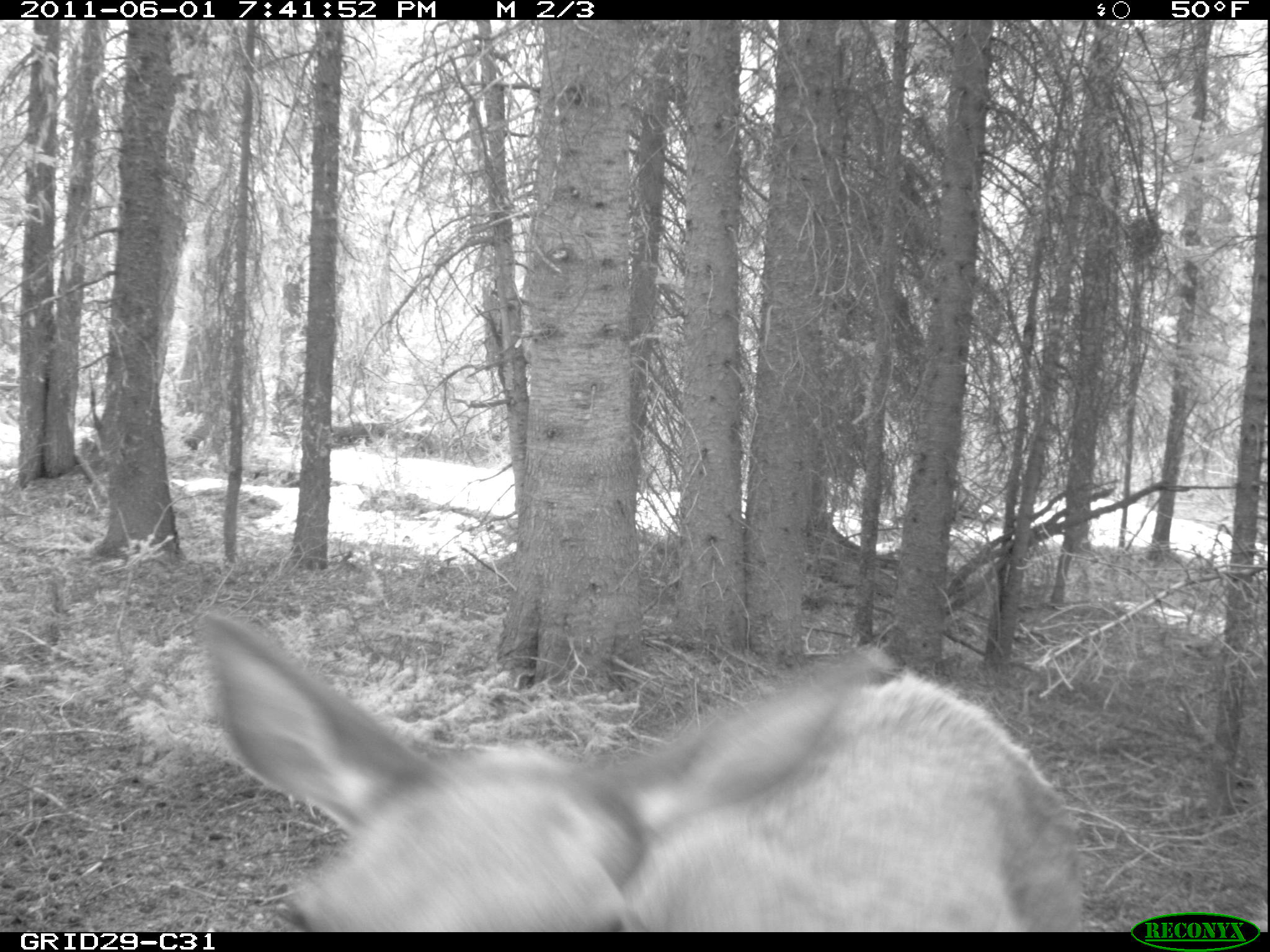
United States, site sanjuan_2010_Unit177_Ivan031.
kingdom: Animalia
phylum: Chordata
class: Mammalia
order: Artiodactyla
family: Cervidae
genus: Cervus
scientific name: Cervus elaphus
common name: red deer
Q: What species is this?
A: Cervus elaphus (red deer).